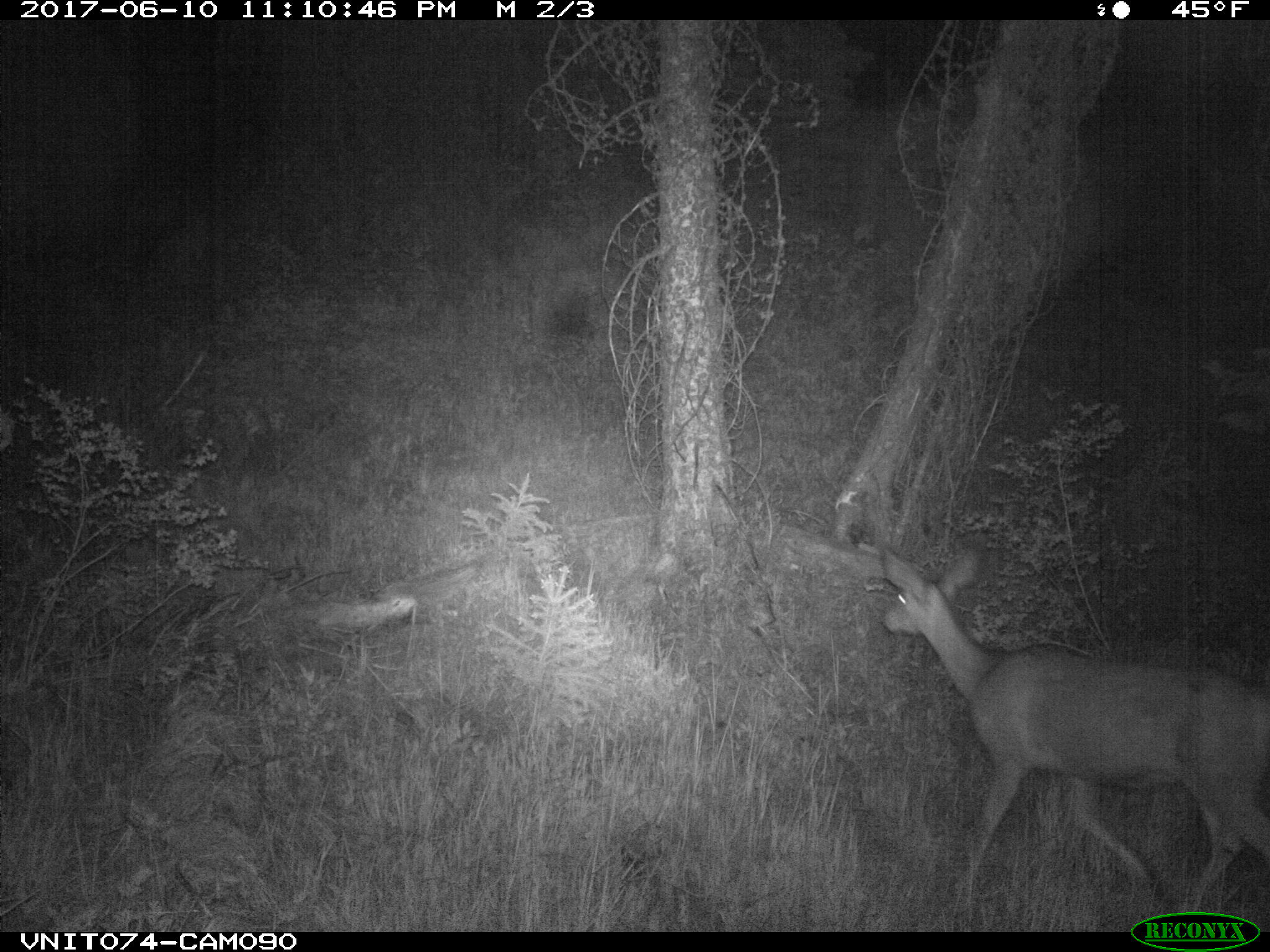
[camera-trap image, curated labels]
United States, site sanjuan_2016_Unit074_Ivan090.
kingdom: Animalia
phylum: Chordata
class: Mammalia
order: Artiodactyla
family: Cervidae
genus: Odocoileus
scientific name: Odocoileus hemionus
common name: mule deer